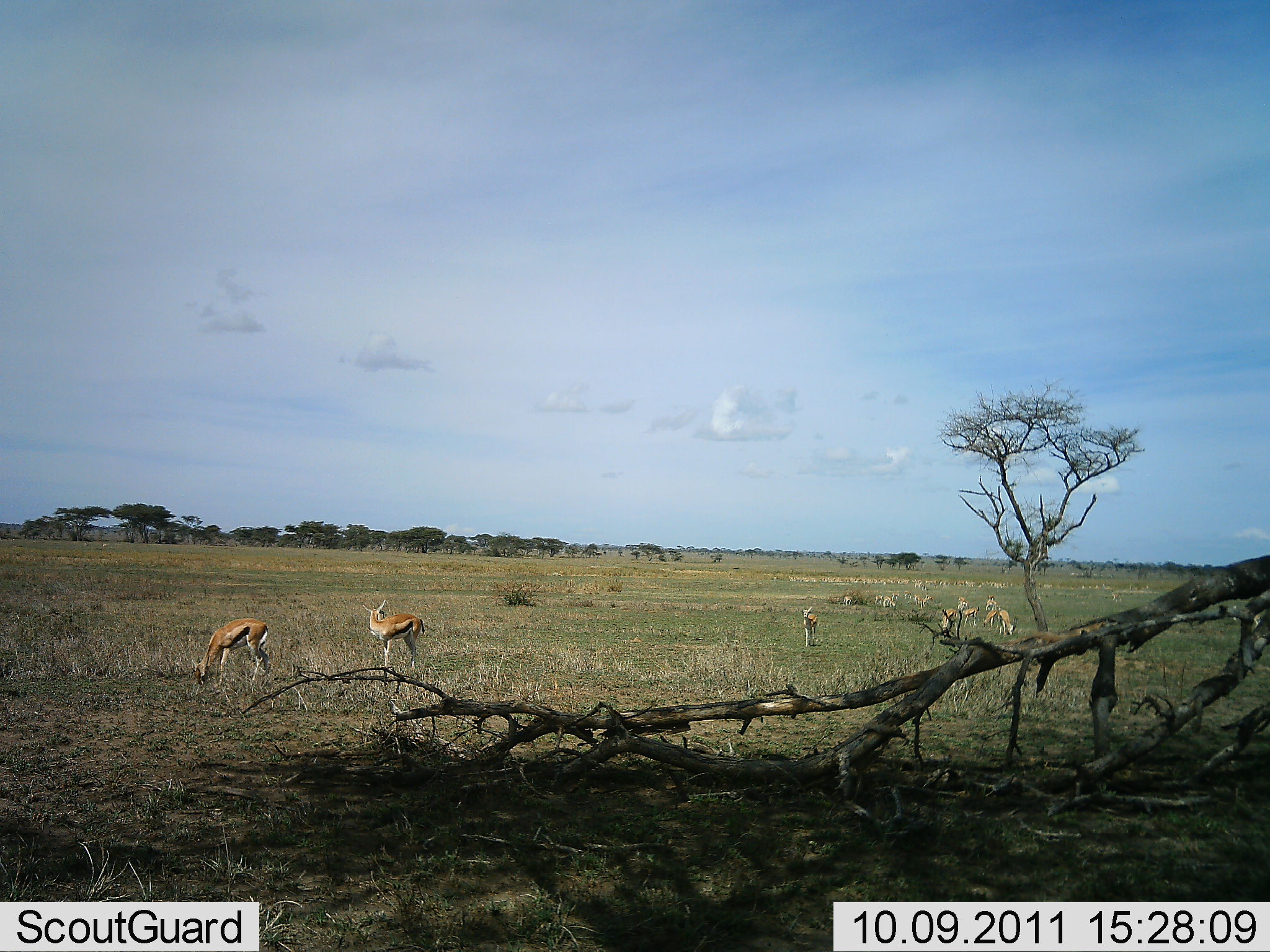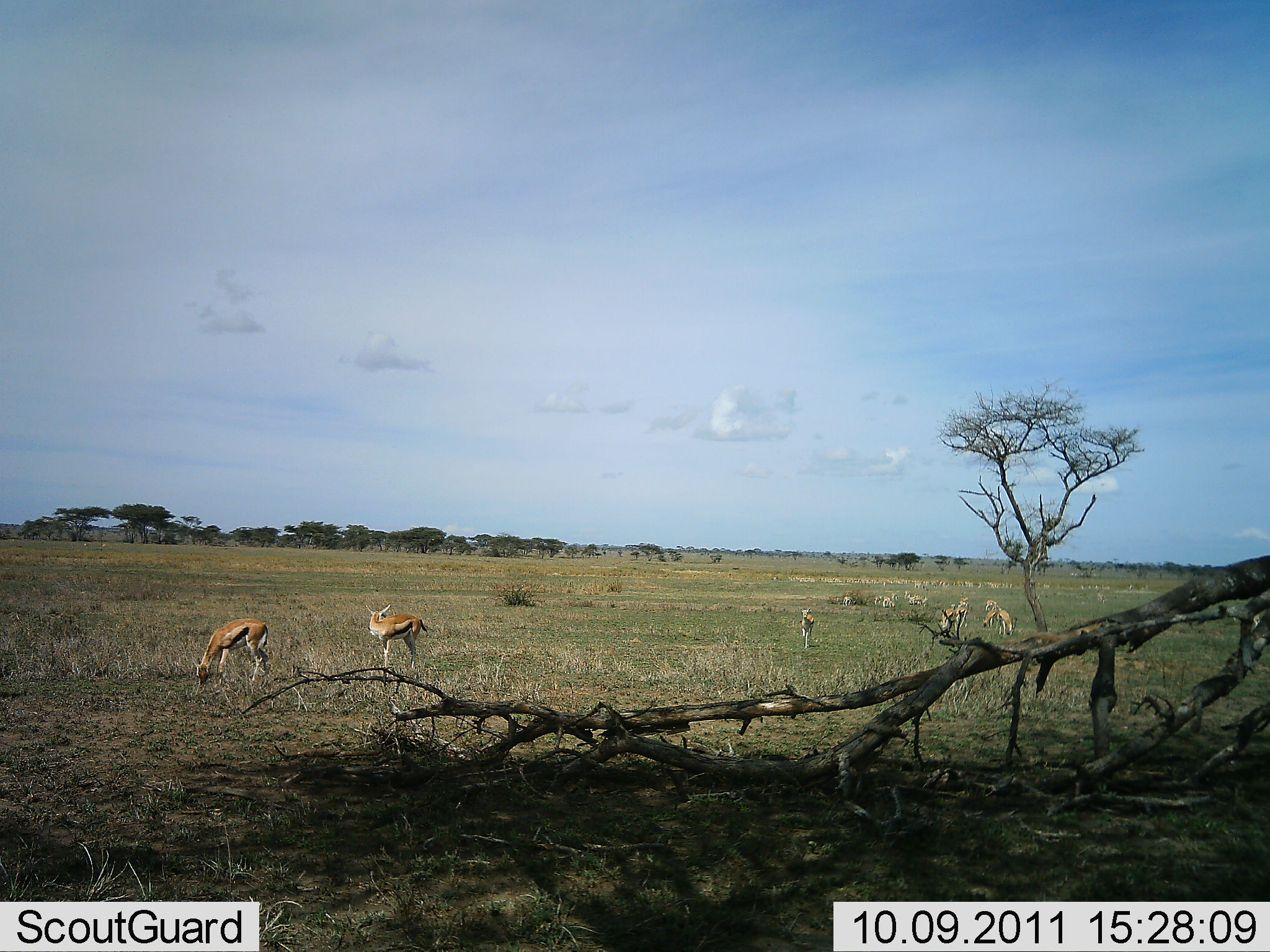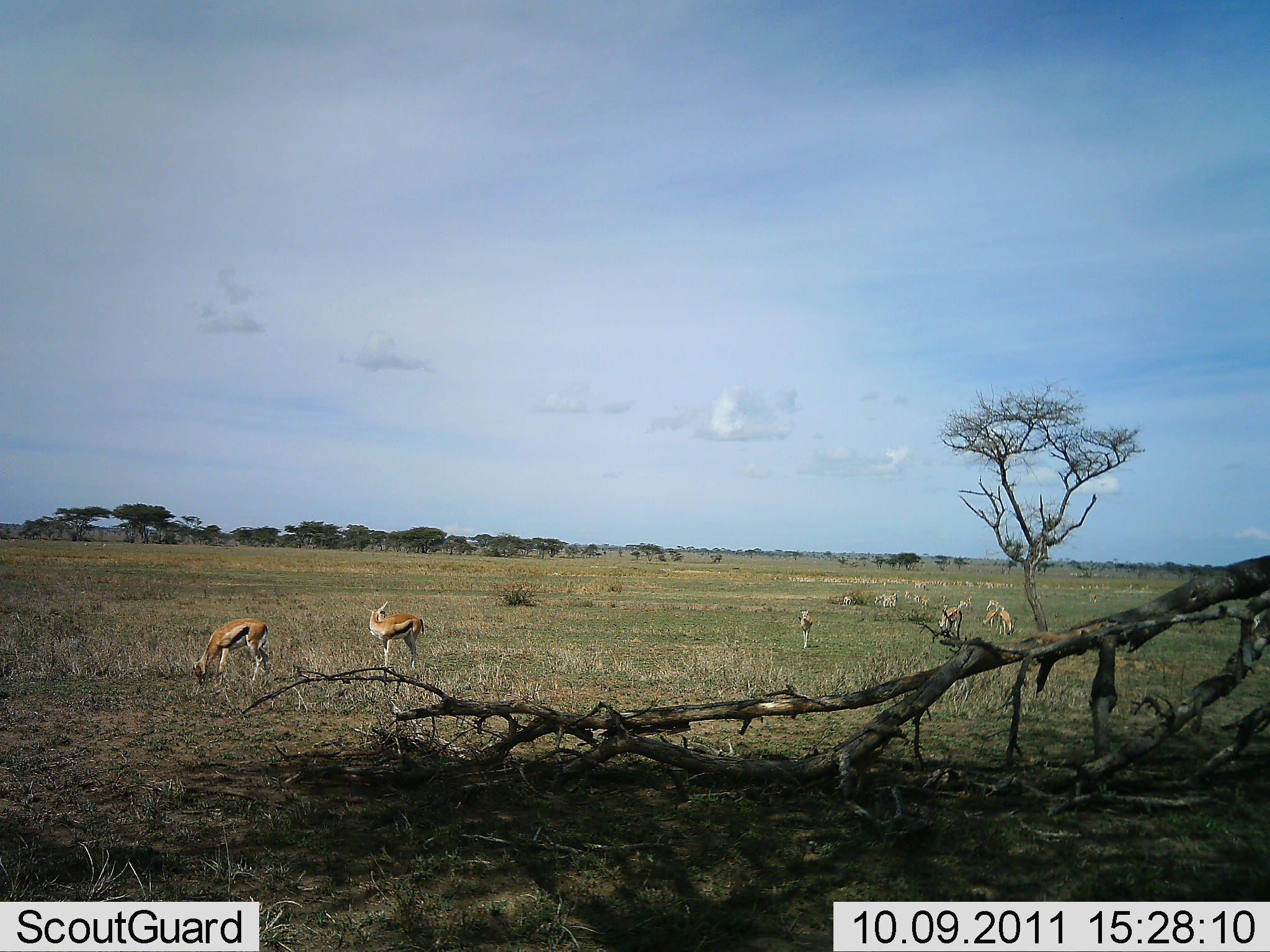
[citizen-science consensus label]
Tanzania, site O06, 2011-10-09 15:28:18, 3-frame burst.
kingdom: Animalia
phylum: Chordata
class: Mammalia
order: Artiodactyla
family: Bovidae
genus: Eudorcas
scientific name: Eudorcas thomsonii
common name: thomson's gazelle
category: gazellethomsons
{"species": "gazellethomsons (thomson's gazelle) (Eudorcas thomsonii)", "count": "5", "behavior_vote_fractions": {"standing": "62%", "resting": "8%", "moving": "15%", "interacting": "0%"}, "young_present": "0%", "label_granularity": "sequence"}